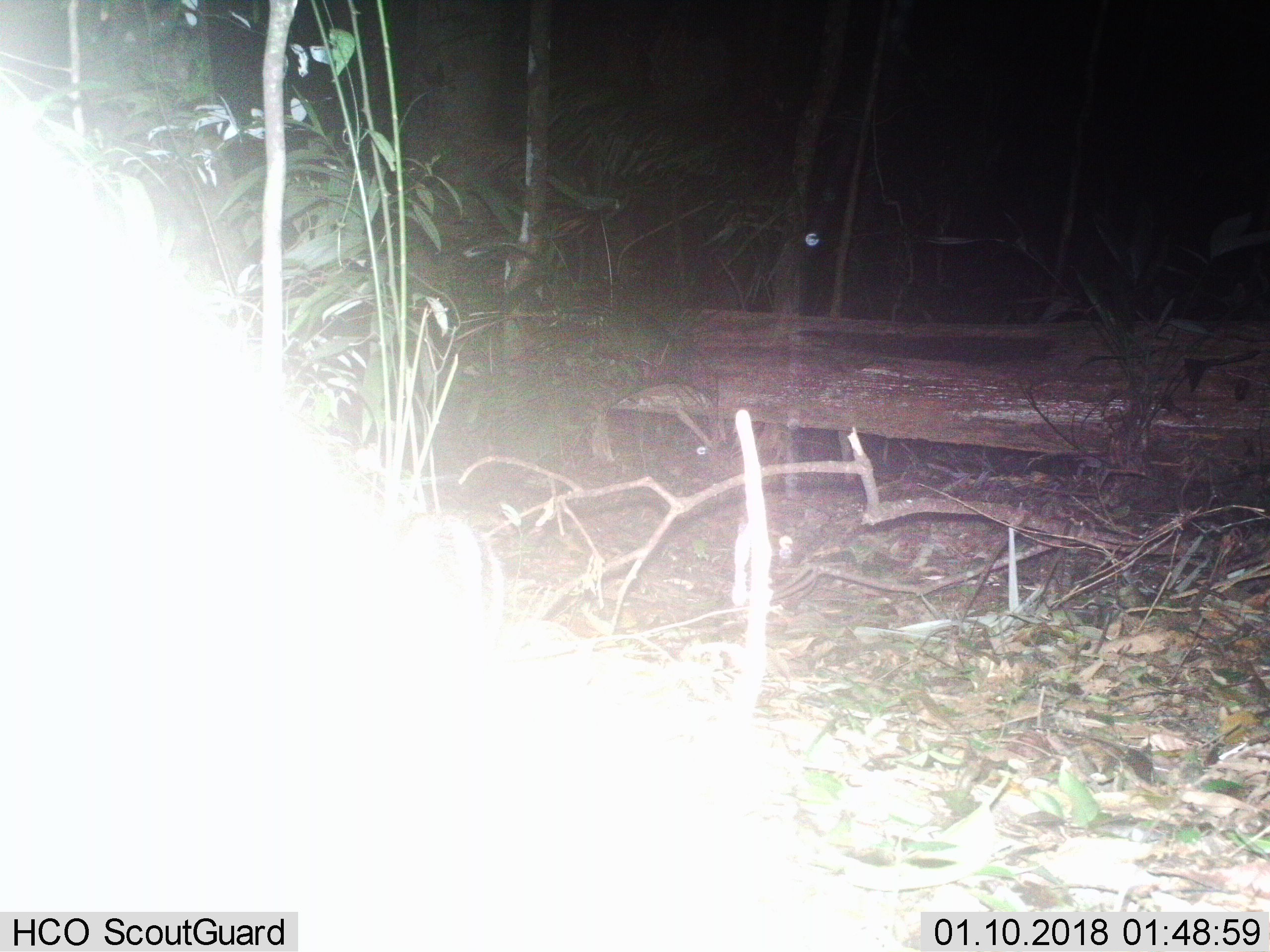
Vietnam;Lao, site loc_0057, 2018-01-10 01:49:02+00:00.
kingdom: Animalia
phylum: Chordata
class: Mammalia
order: Lagomorpha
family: Leporidae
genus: Nesolagus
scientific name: Nesolagus timminsi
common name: annamite striped rabbit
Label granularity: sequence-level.